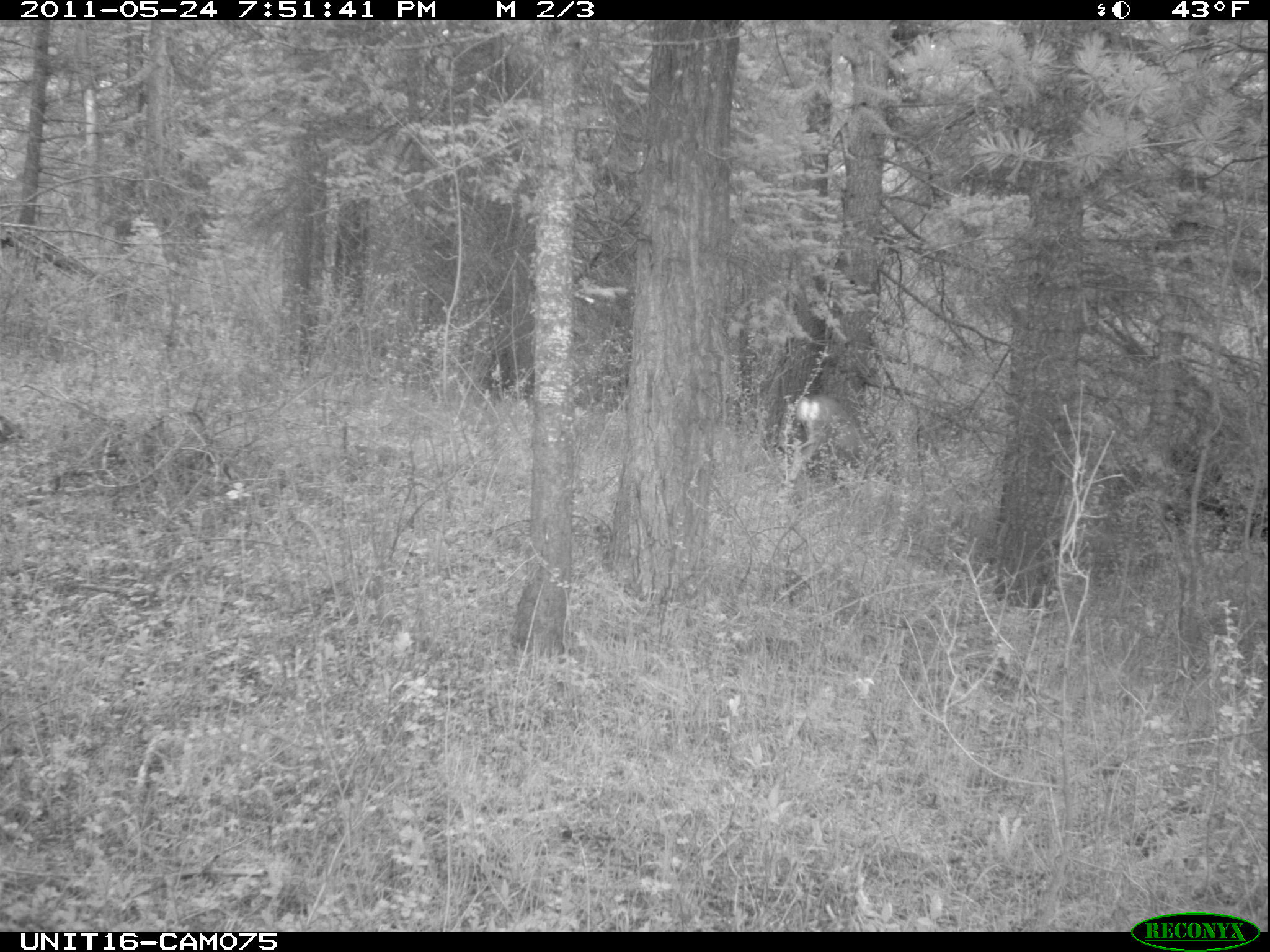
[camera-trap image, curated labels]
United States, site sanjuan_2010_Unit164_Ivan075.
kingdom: Animalia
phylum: Chordata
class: Mammalia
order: Artiodactyla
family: Cervidae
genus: Odocoileus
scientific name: Odocoileus hemionus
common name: mule deer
Odocoileus hemionus (mule deer).